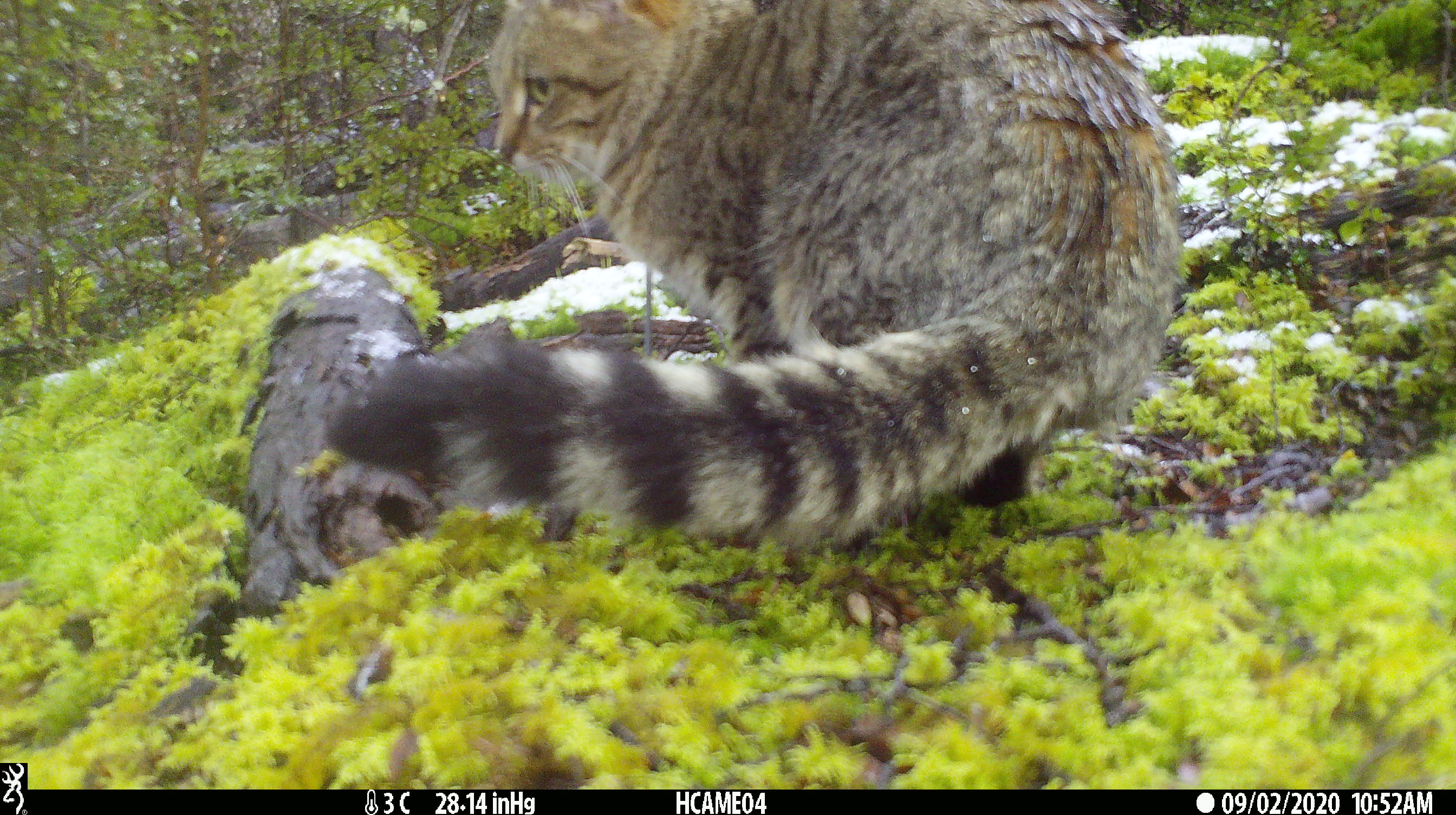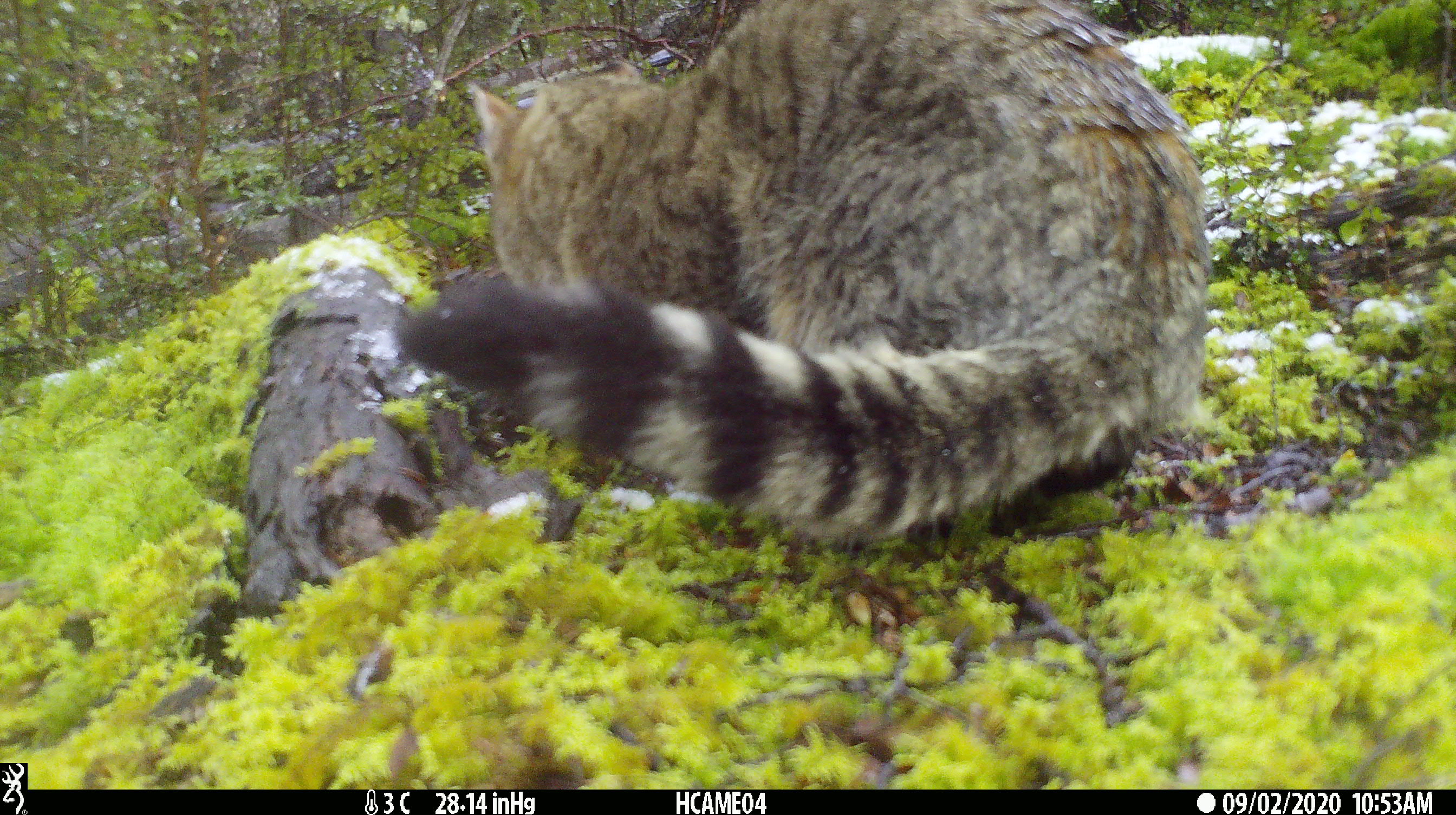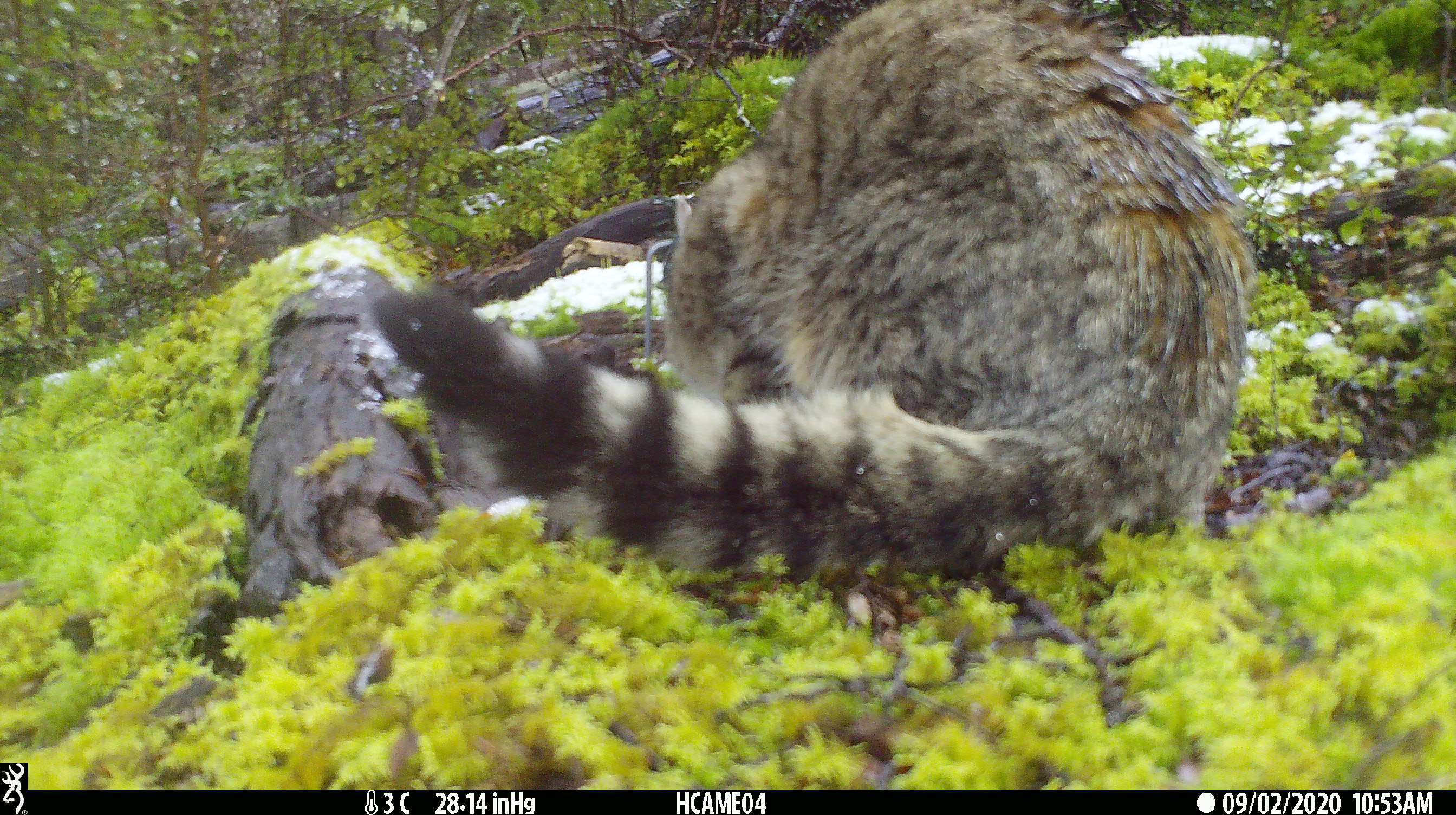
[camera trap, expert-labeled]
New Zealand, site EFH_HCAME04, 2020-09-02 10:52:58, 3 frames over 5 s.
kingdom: Animalia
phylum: Chordata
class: Mammalia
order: Carnivora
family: Felidae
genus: Felis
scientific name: Felis catus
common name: domestic cat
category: cat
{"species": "cat (domestic cat) (Felis catus)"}